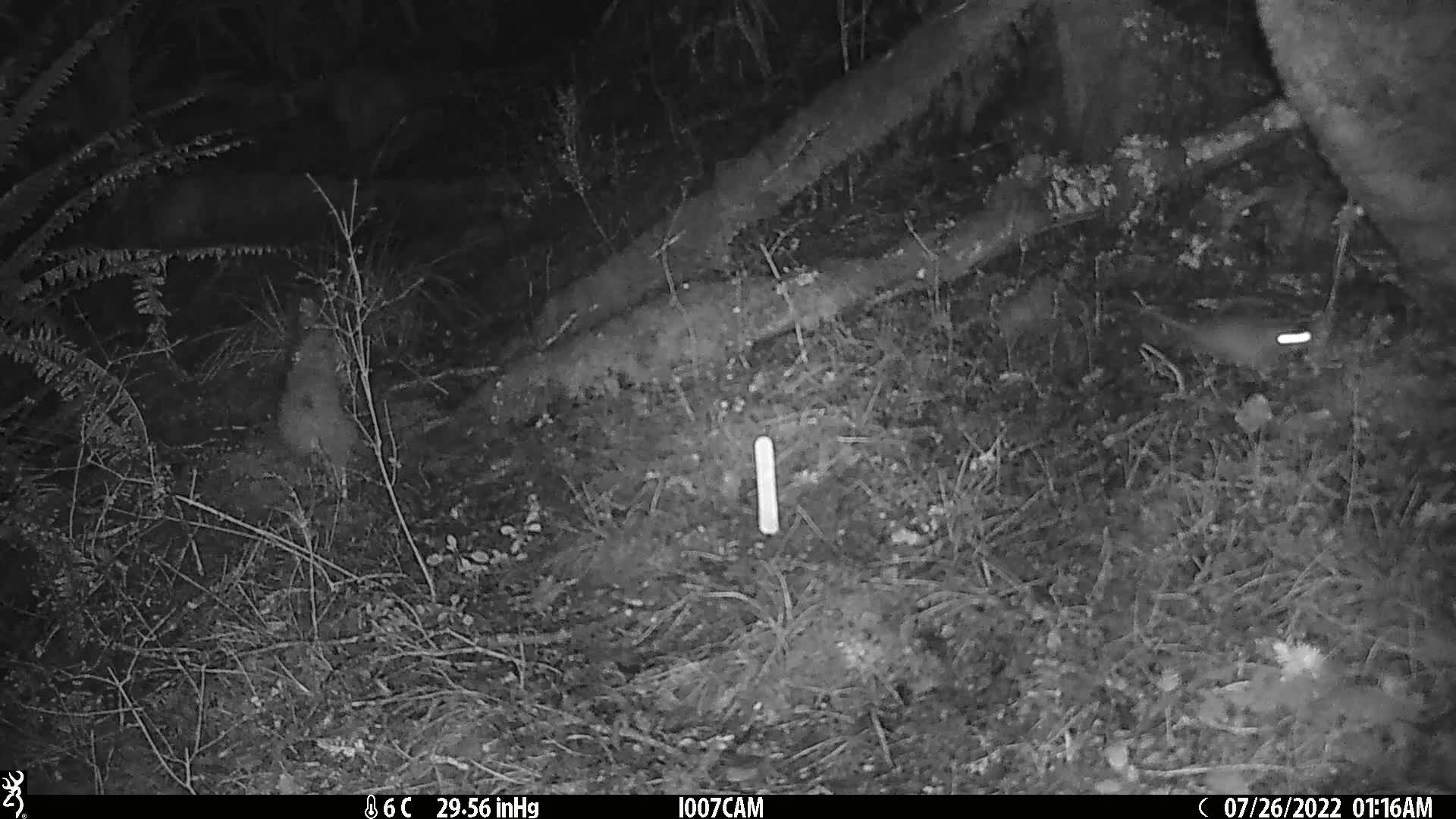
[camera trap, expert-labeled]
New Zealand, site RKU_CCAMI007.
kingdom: Animalia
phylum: Chordata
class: Mammalia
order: Rodentia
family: Muridae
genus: Rattus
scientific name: Rattus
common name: rat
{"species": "rat (Rattus)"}